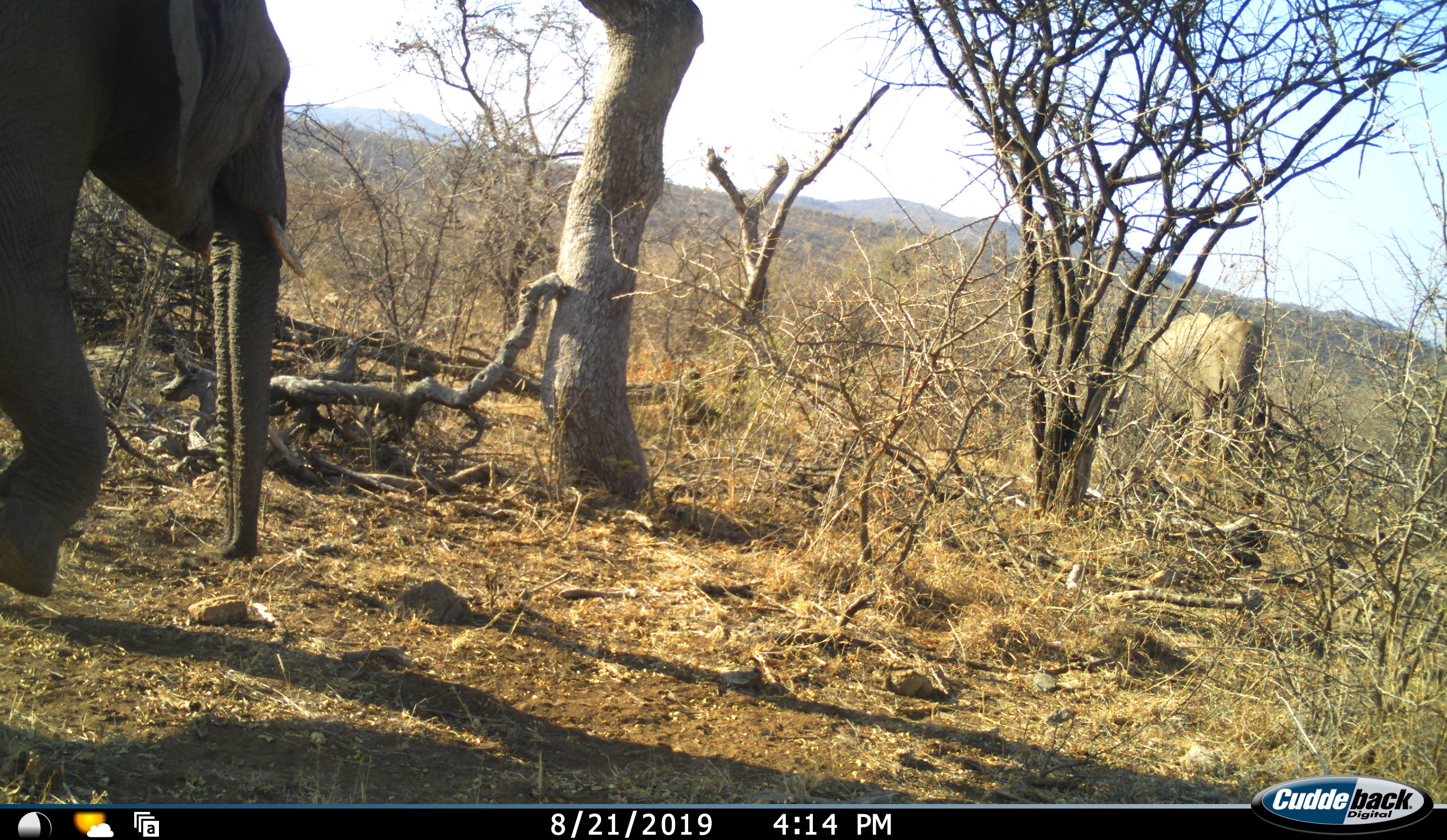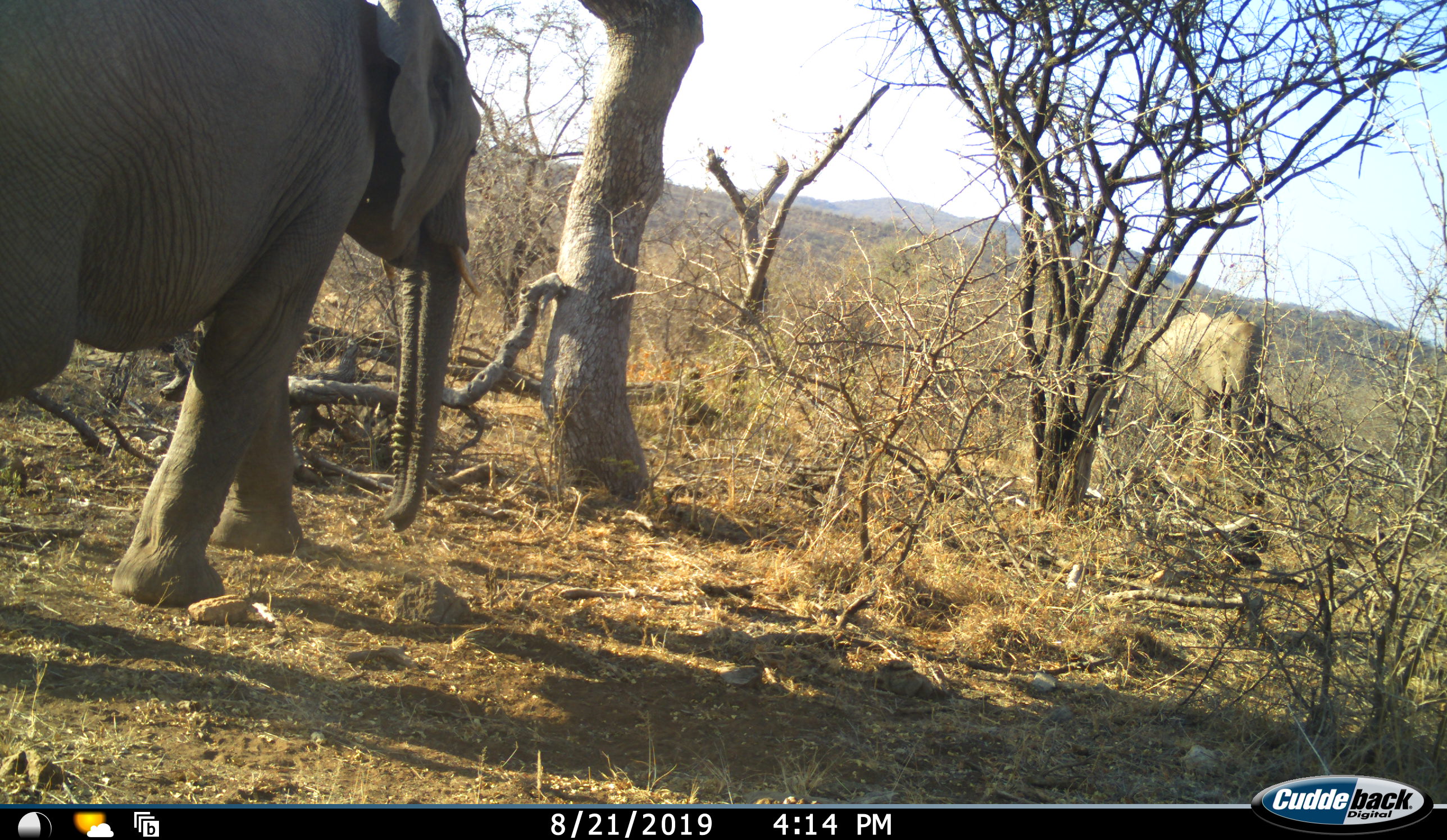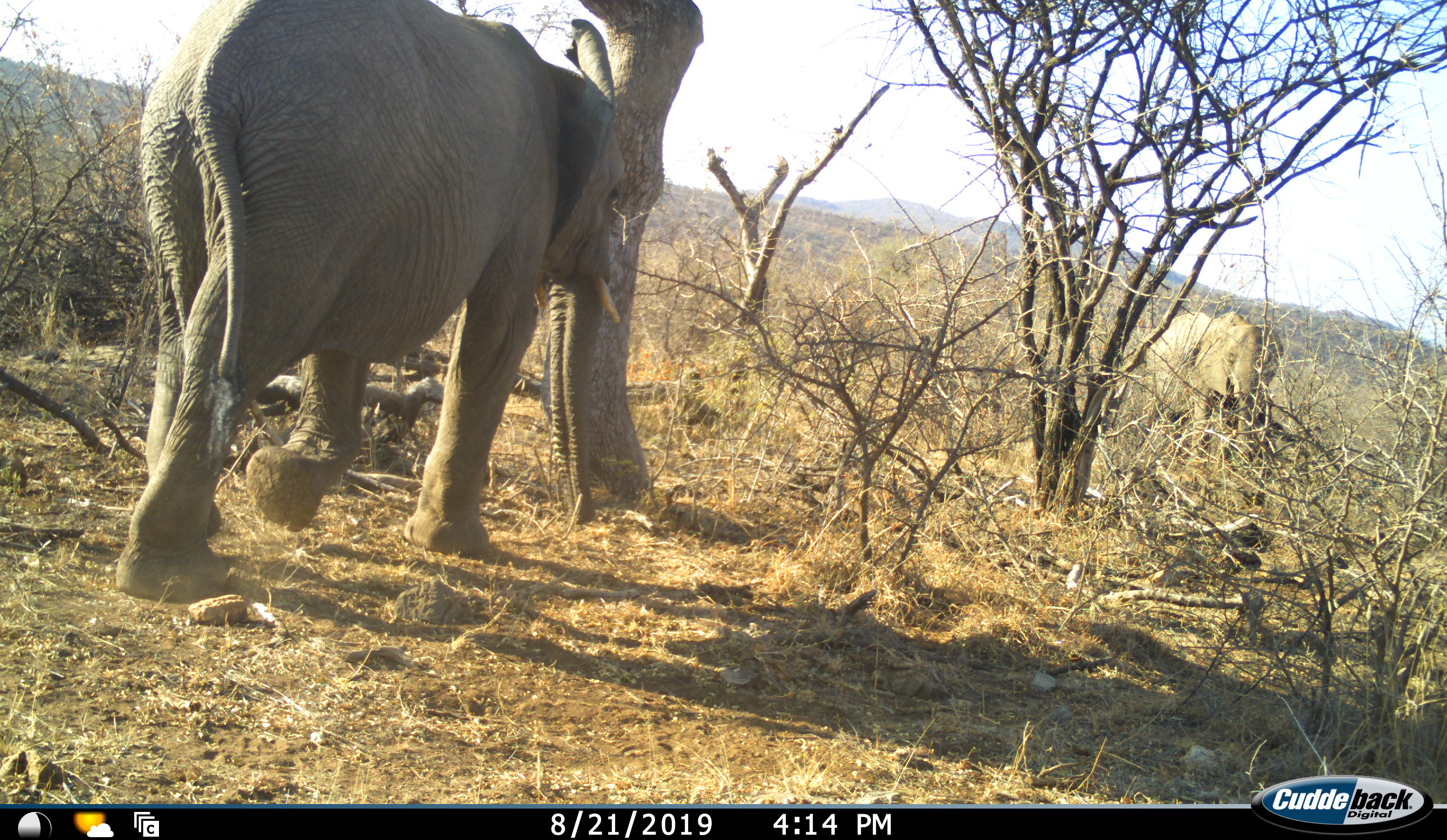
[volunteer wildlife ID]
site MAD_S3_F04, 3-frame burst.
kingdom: Animalia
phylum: Chordata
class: Mammalia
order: Proboscidea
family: Elephantidae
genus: Loxodonta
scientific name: Loxodonta africana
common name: african bush elephant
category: elephant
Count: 2.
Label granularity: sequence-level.